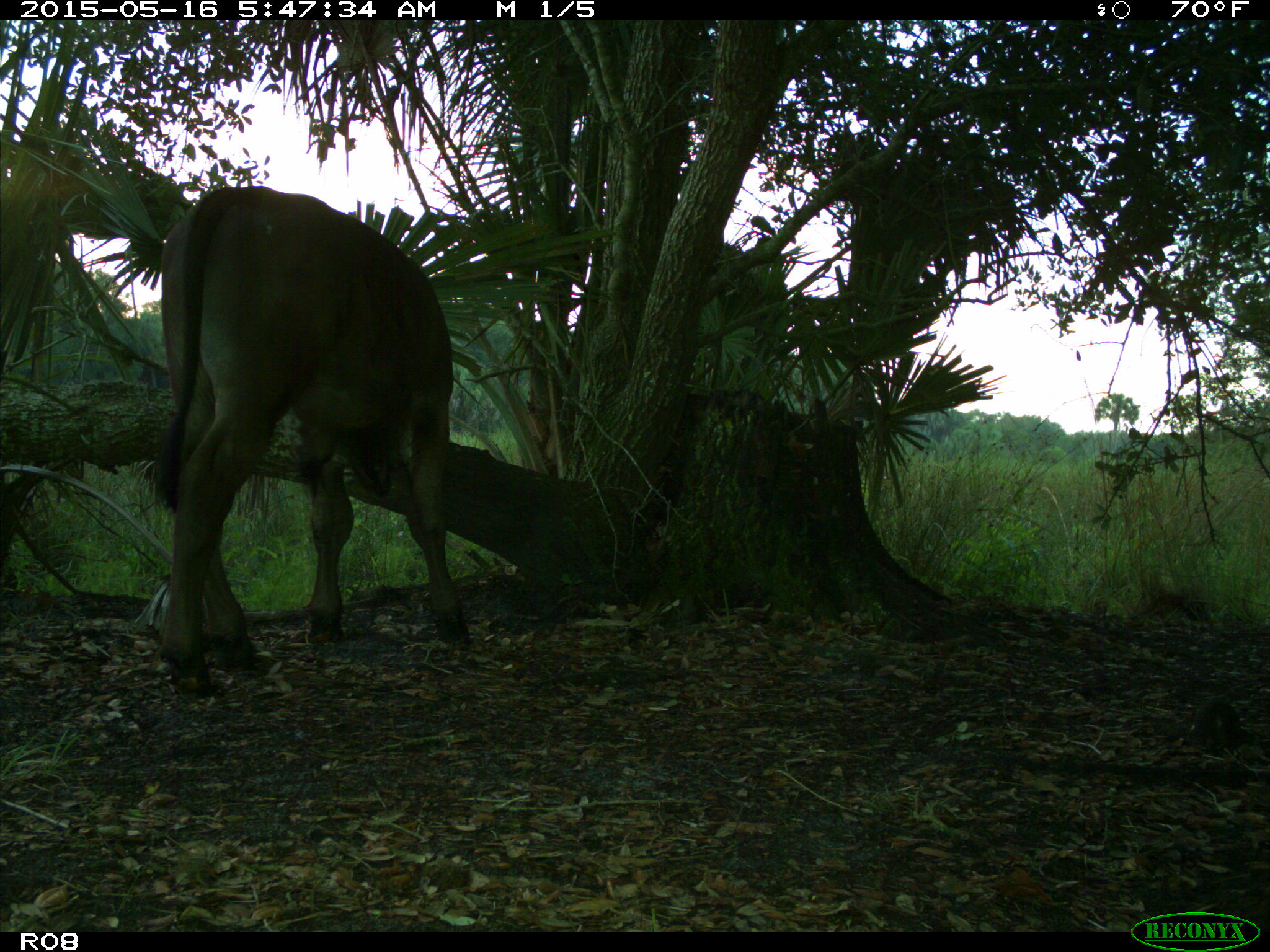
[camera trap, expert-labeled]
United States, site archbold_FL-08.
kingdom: Animalia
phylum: Chordata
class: Mammalia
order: Artiodactyla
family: Bovidae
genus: Bos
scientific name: Bos taurus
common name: domestic cow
Bos taurus (domestic cow).